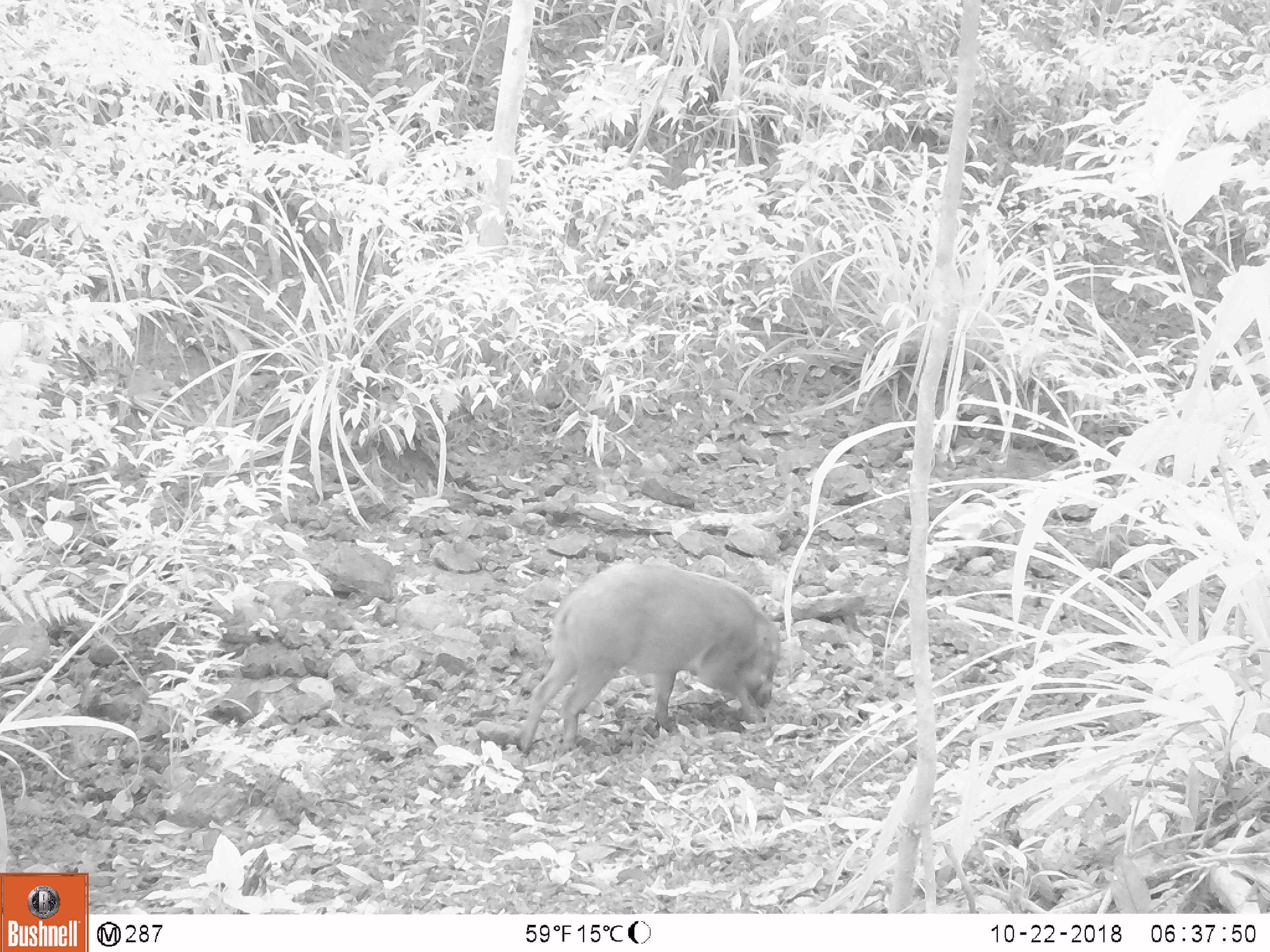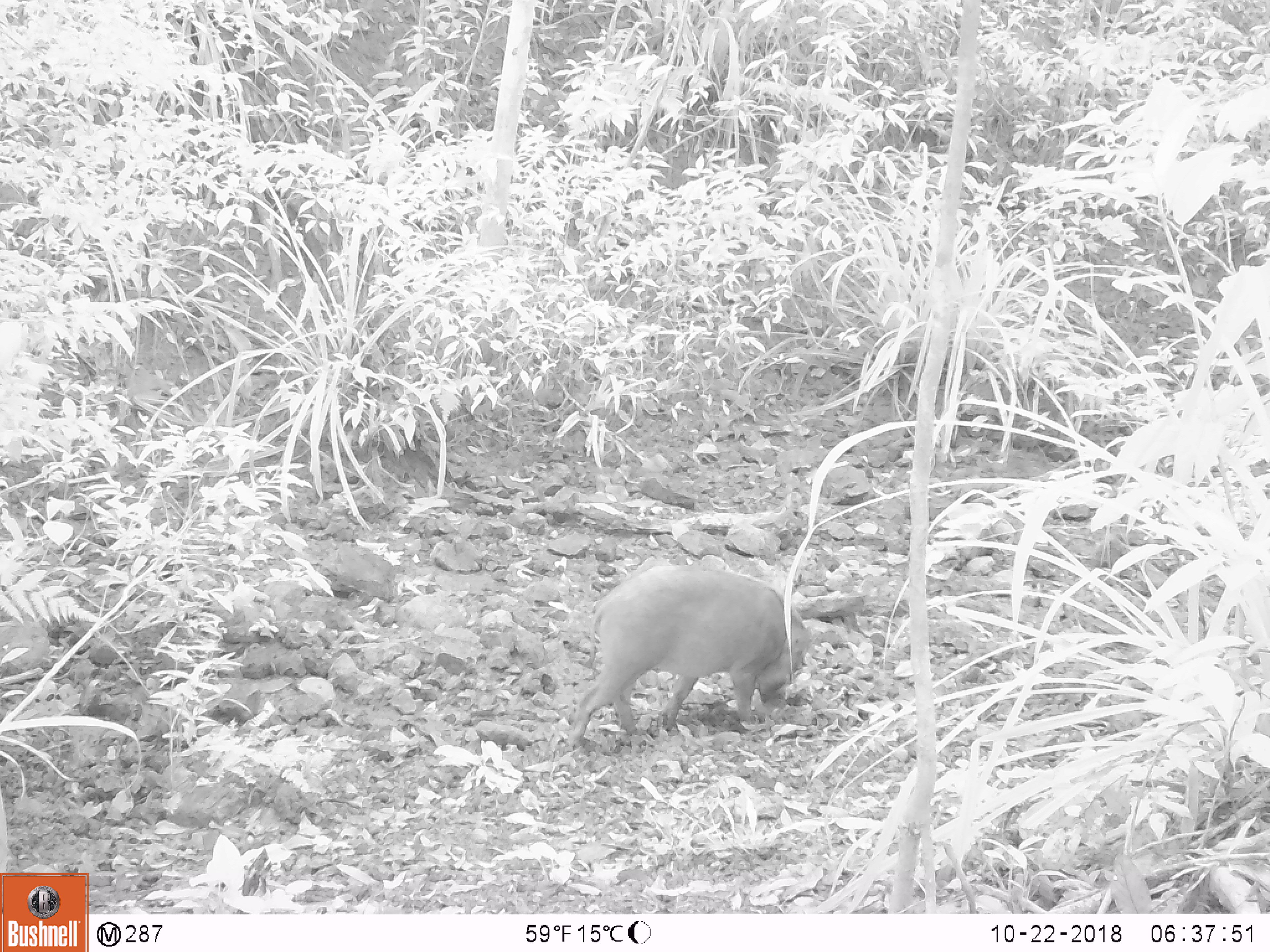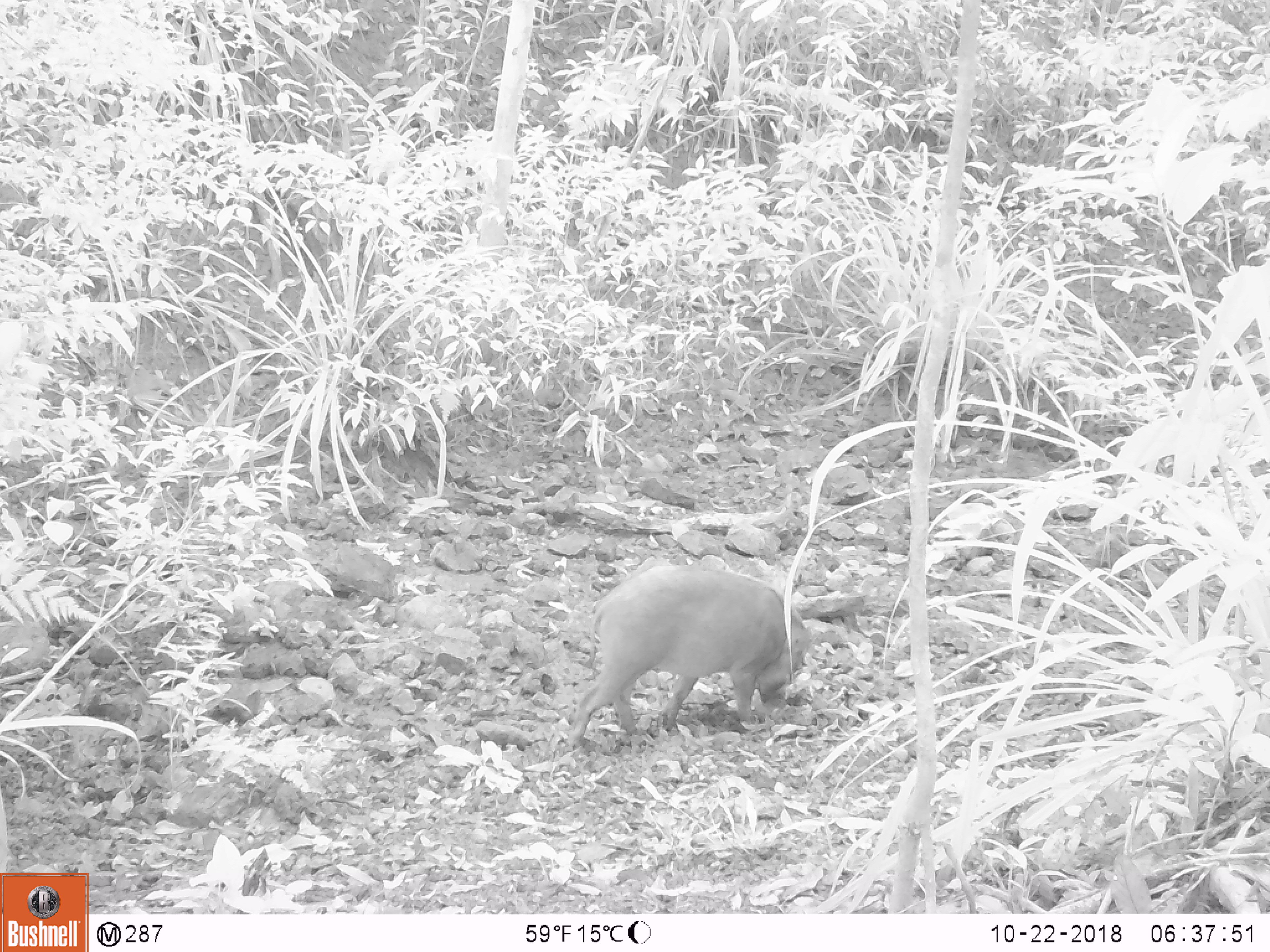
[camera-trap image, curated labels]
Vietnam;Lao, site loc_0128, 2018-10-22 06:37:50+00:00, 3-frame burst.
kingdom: Animalia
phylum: Chordata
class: Mammalia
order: Artiodactyla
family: Suidae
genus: Sus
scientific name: Sus scrofa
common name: eurasian wild pig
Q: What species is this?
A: Eurasian wild pig (Sus scrofa).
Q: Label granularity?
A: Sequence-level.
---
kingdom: Animalia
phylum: Chordata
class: Mammalia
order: Carnivora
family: Herpestidae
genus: Urva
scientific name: Urva urva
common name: crab-eating mongoose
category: crab eating mongoose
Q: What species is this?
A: Crab eating mongoose (crab-eating mongoose) (Urva urva).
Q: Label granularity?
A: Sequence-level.